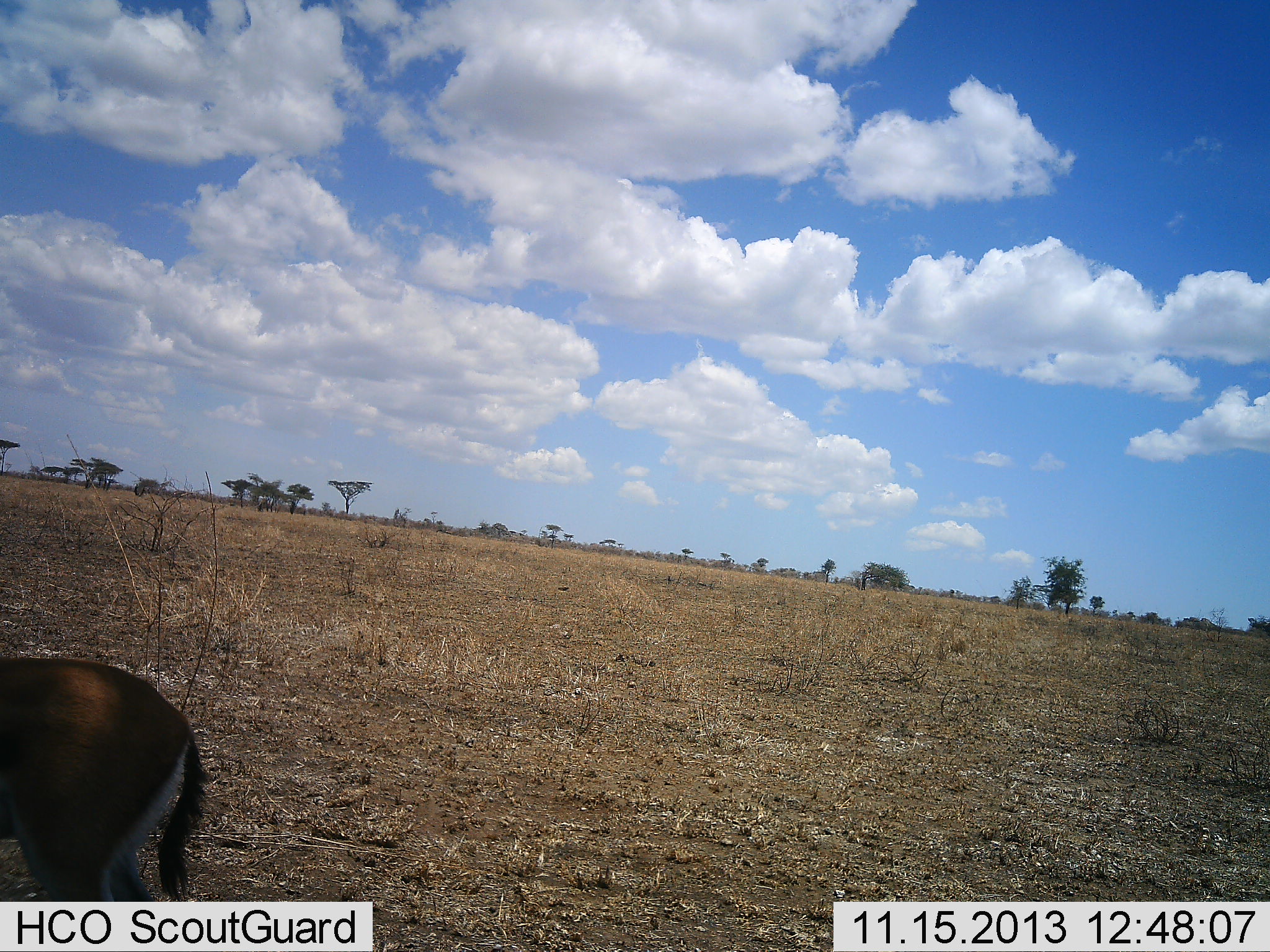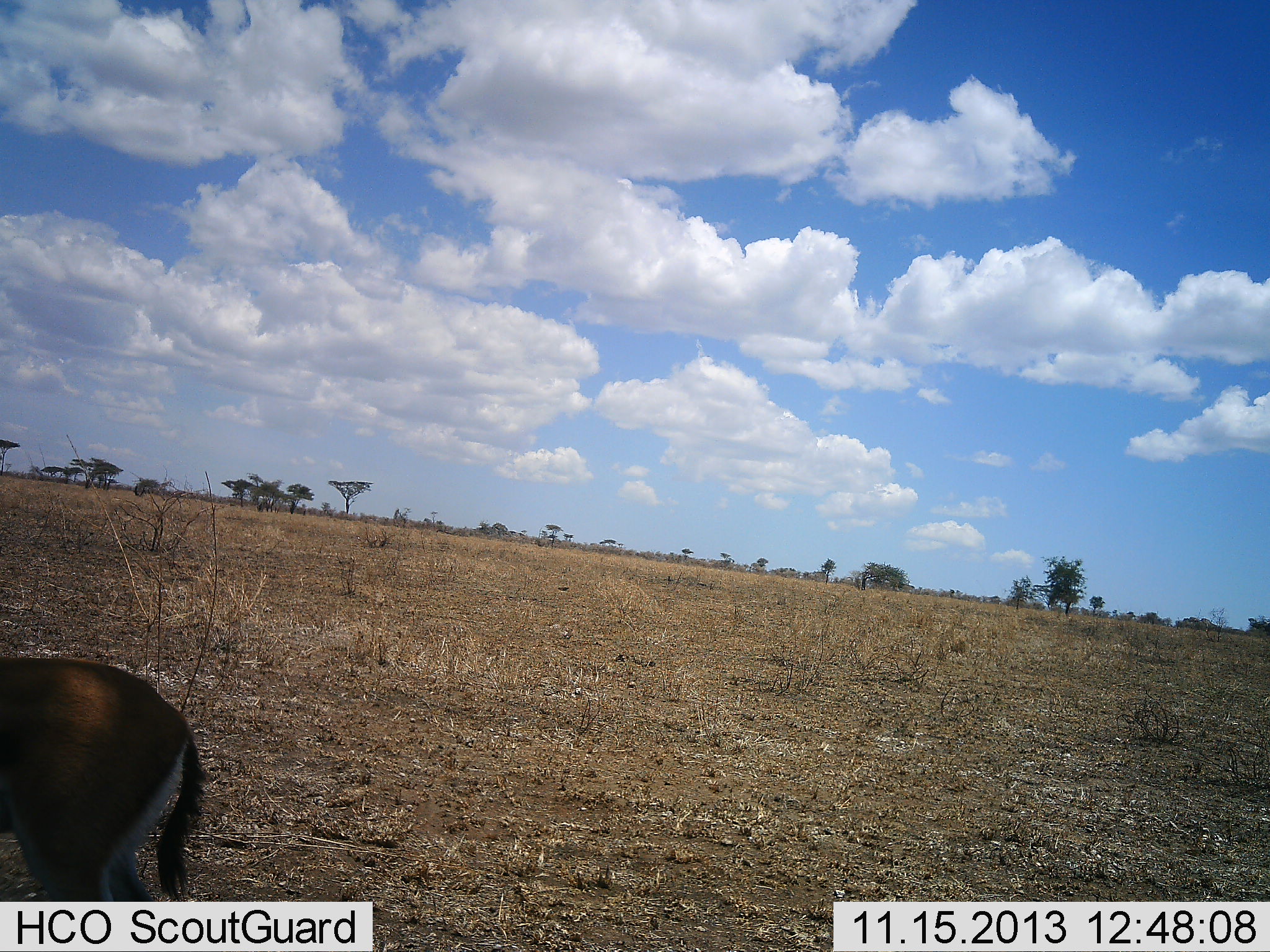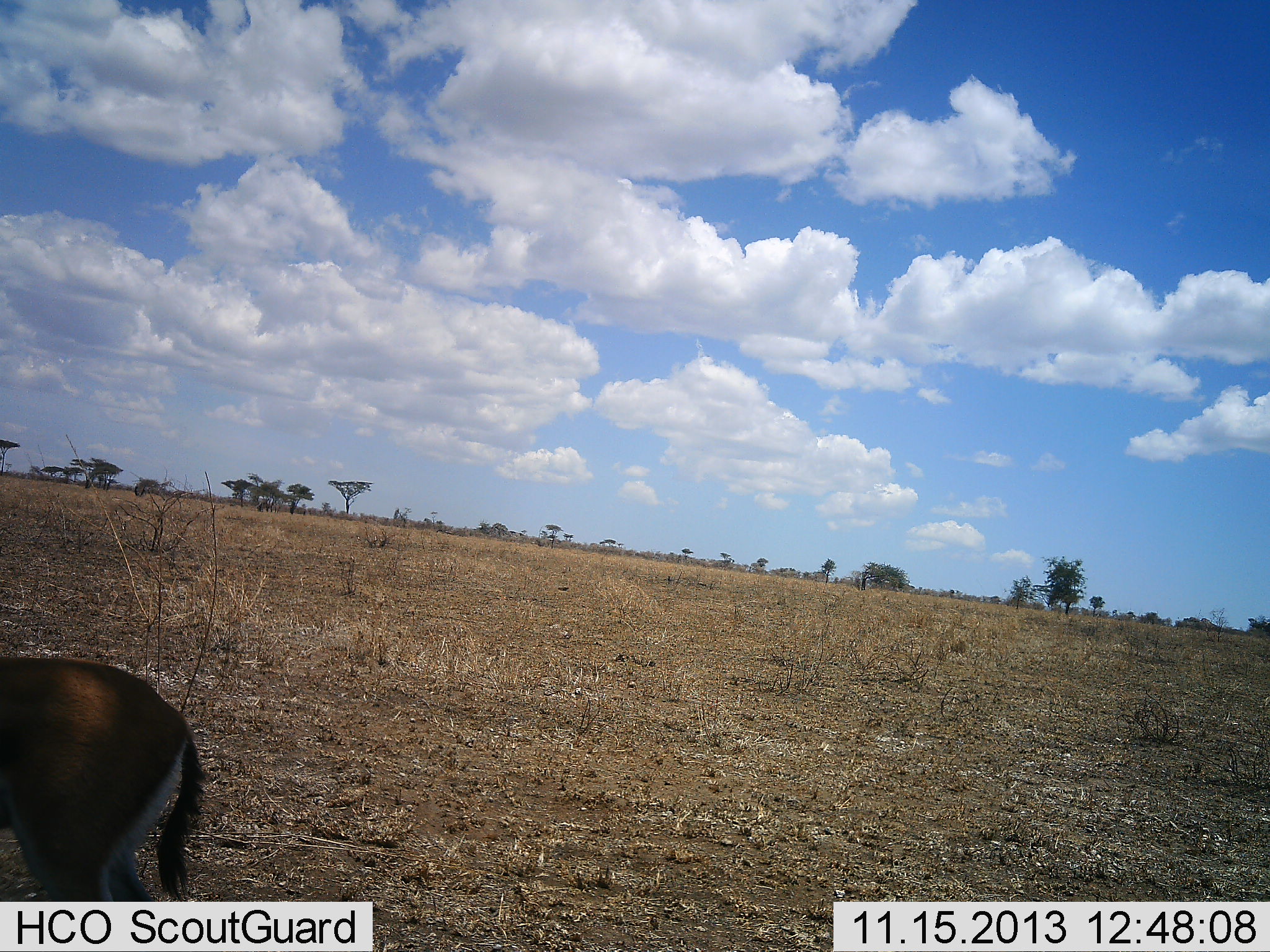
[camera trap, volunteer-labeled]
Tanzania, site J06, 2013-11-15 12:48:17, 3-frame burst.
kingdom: Animalia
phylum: Chordata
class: Mammalia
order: Artiodactyla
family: Bovidae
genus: Eudorcas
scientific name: Eudorcas thomsonii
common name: thomson's gazelle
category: gazellethomsons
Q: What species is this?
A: Gazellethomsons (thomson's gazelle) (Eudorcas thomsonii).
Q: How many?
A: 1.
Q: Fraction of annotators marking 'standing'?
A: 100%.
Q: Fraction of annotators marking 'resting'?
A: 0%.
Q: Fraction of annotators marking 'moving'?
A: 0%.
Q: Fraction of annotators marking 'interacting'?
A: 0%.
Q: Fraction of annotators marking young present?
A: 0%.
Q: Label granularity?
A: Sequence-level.